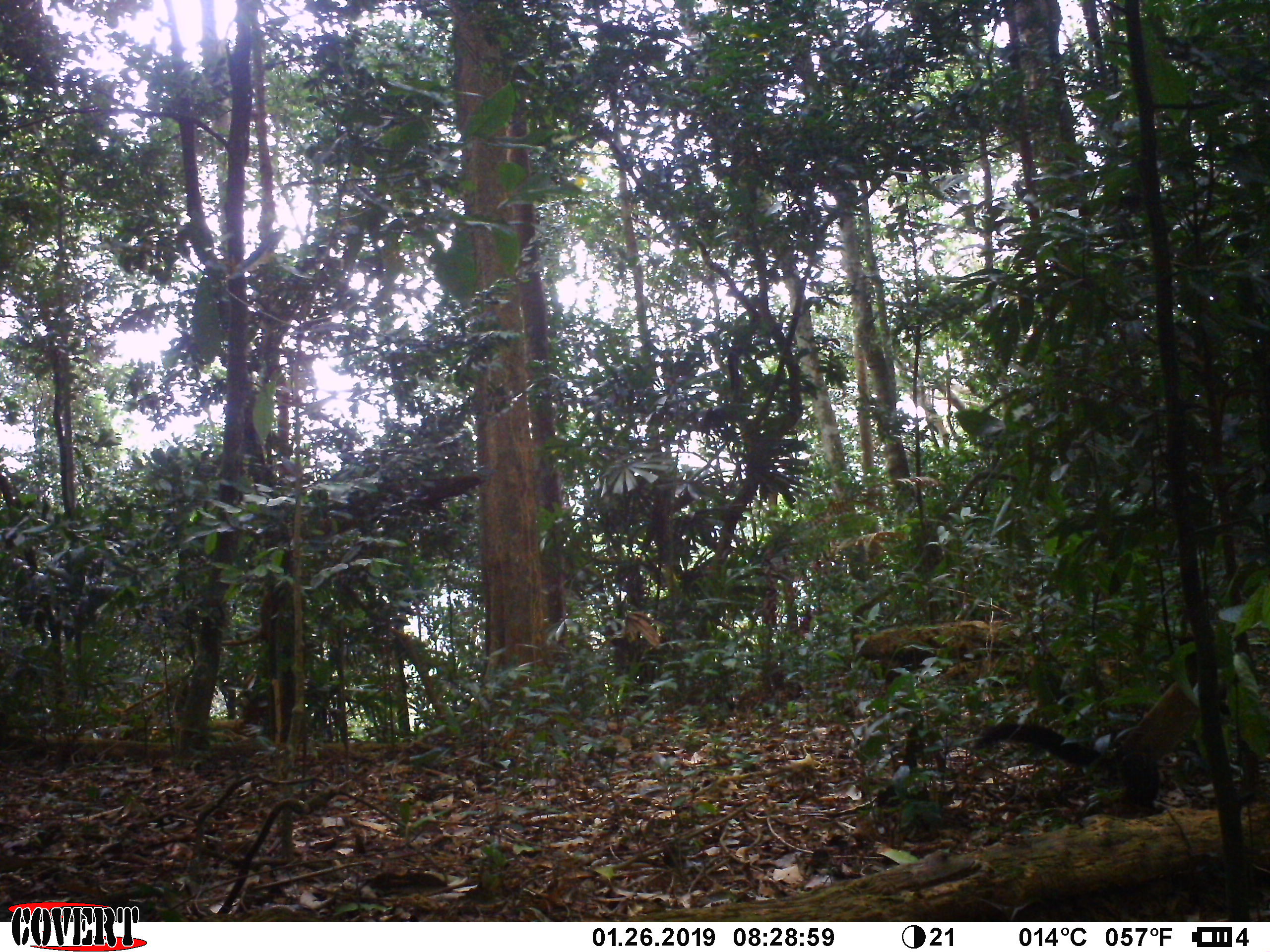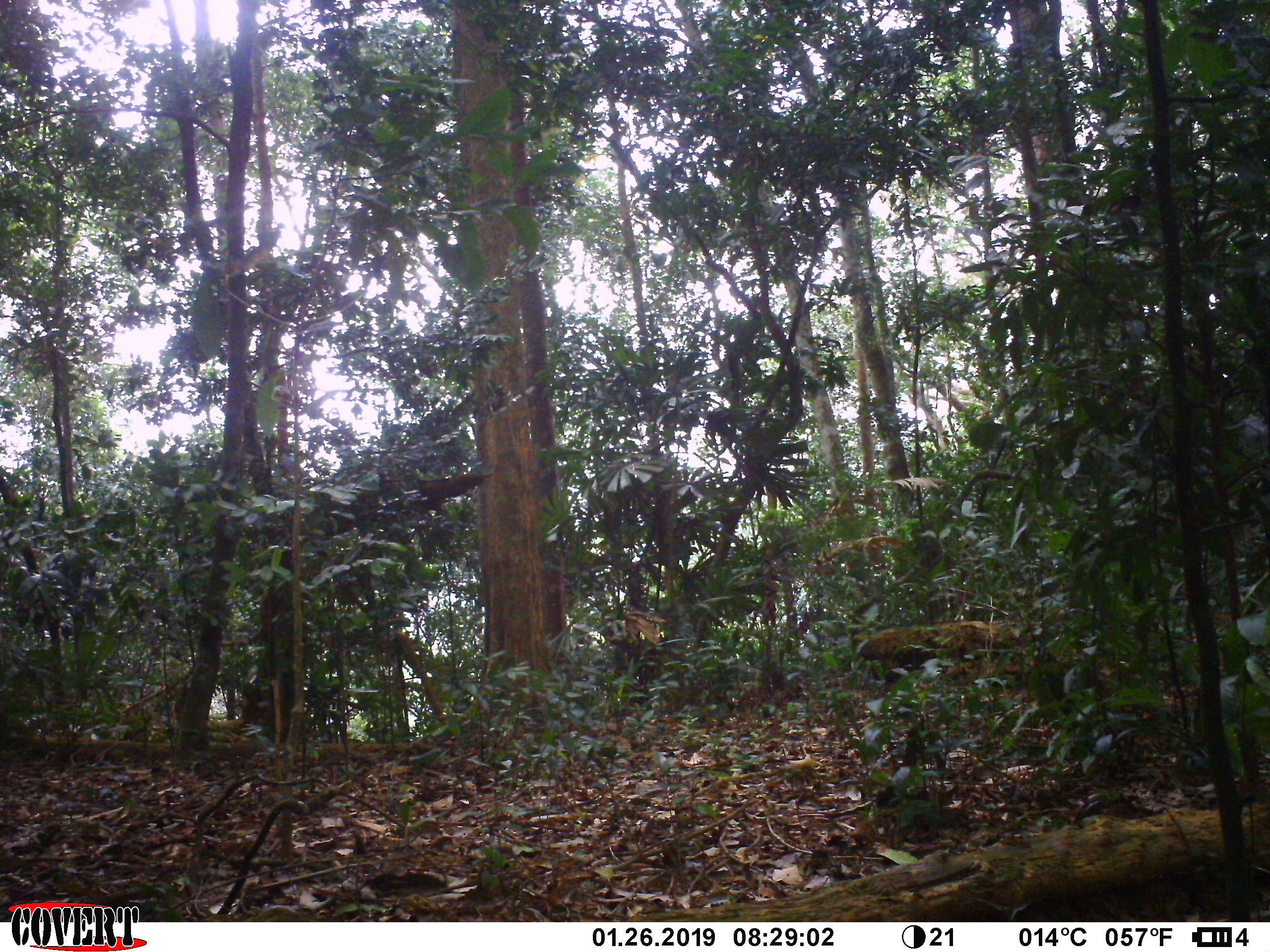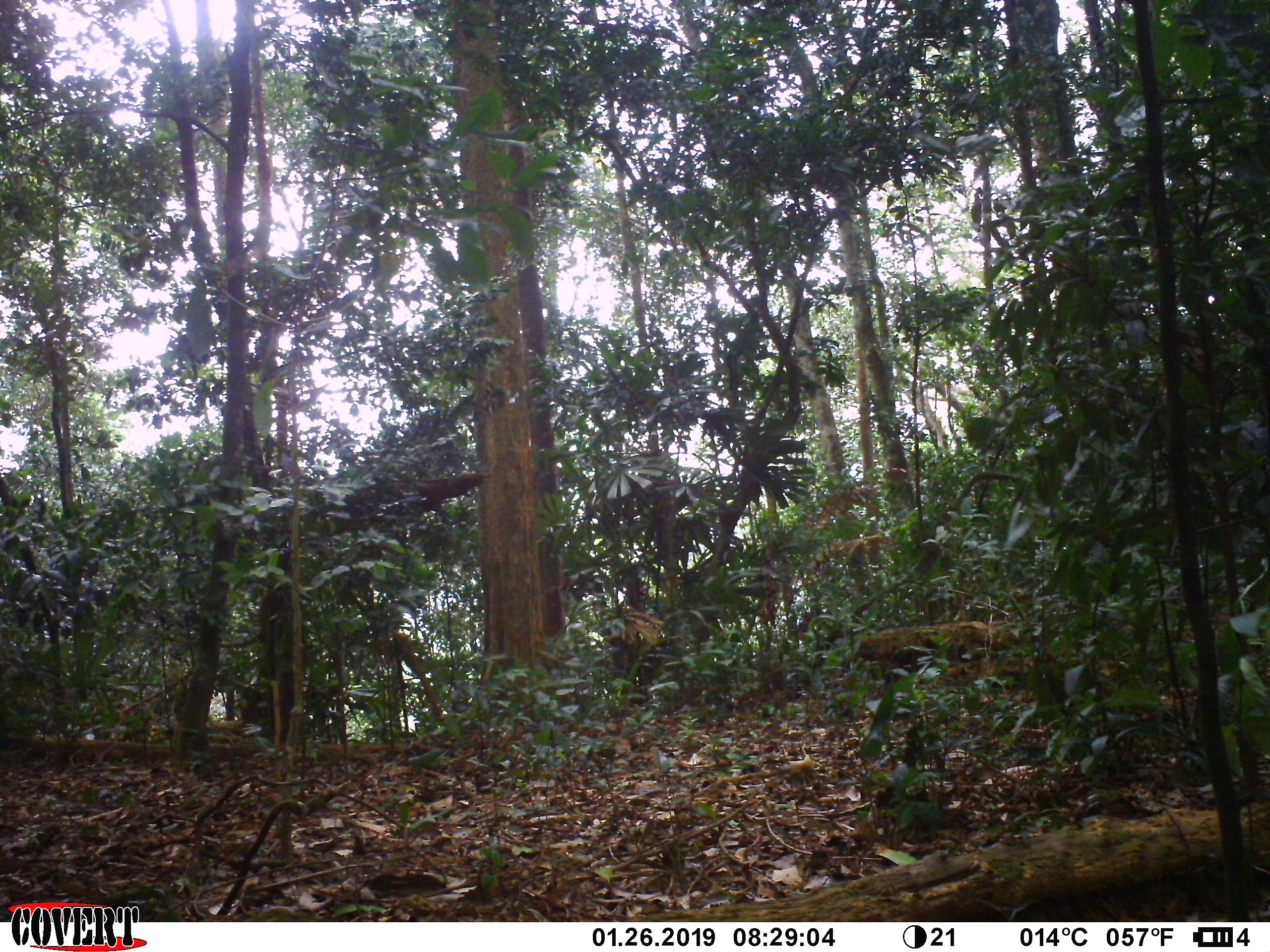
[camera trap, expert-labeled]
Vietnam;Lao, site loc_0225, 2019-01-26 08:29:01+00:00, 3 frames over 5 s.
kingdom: Animalia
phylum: Chordata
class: Mammalia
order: Carnivora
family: Mustelidae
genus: Martes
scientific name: Martes flavigula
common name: yellow-throated marten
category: yellow throated marten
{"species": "yellow throated marten (yellow-throated marten) (Martes flavigula)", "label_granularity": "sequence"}